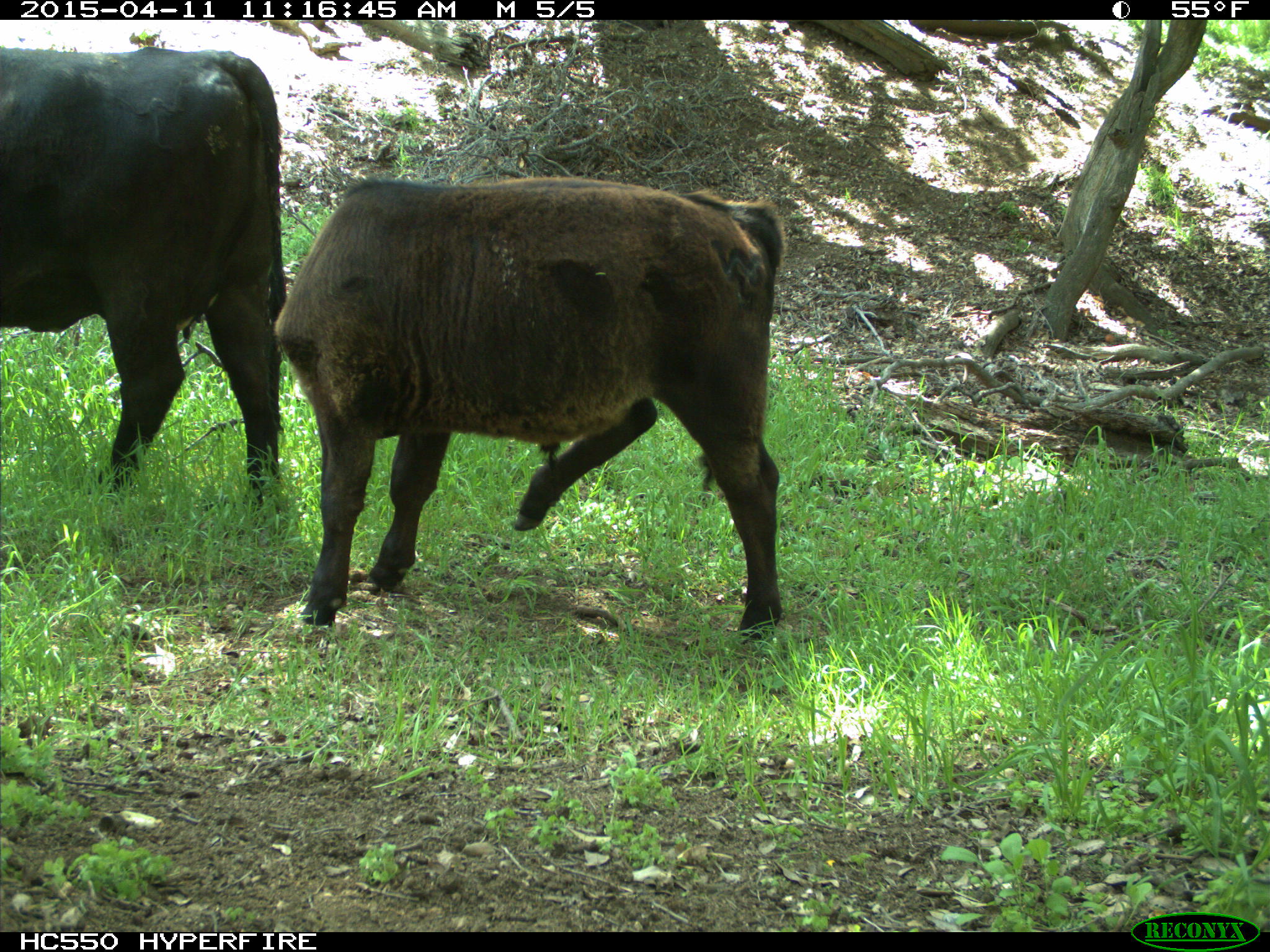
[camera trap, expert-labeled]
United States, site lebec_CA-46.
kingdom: Animalia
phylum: Chordata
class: Mammalia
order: Artiodactyla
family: Bovidae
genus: Bos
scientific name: Bos taurus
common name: domestic cow